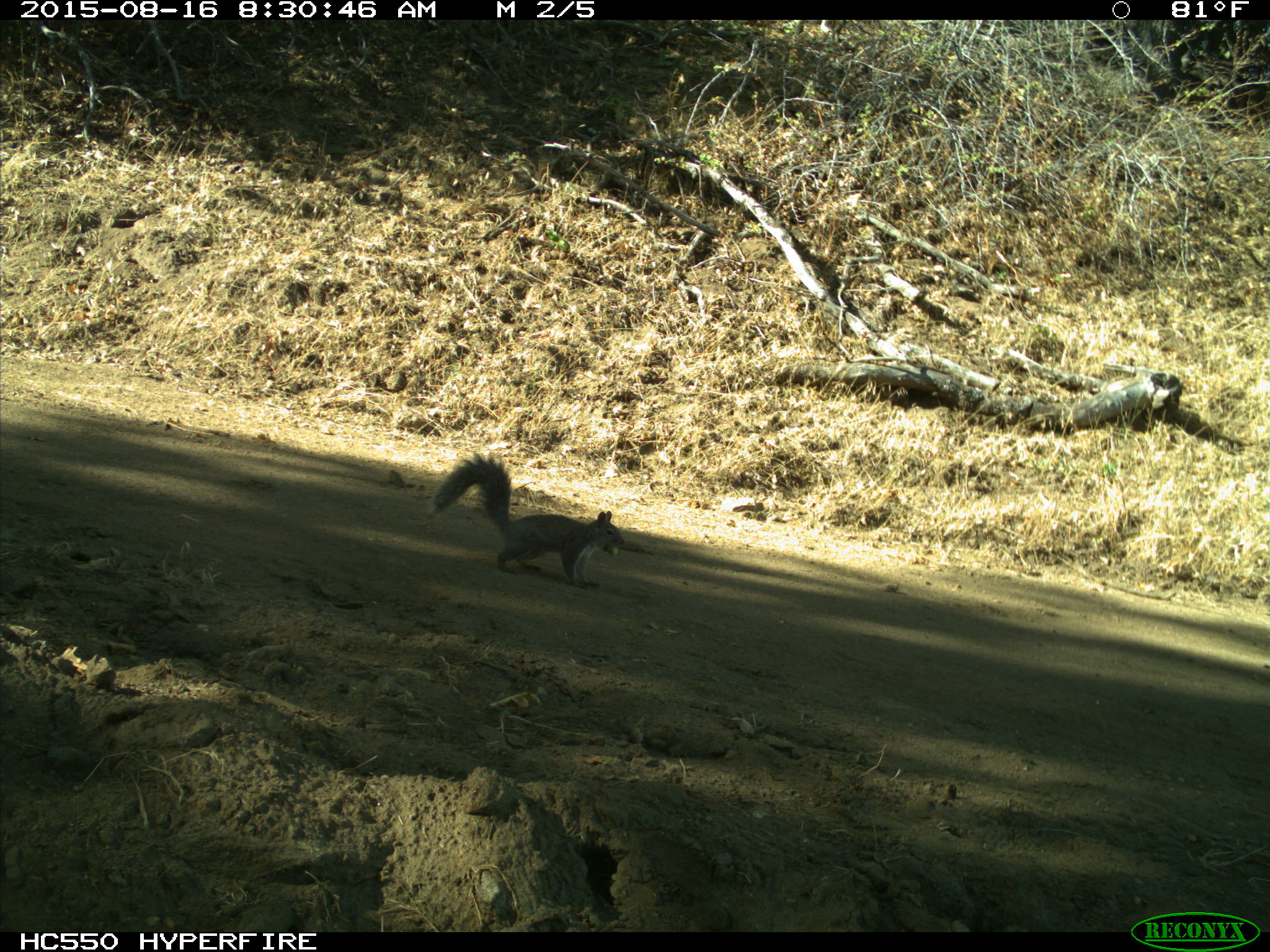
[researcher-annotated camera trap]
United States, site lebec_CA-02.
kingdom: Animalia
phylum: Chordata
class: Mammalia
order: Rodentia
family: Sciuridae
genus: Sciurus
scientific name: Sciurus carolinensis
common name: eastern gray squirrel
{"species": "Sciurus carolinensis (eastern gray squirrel)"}